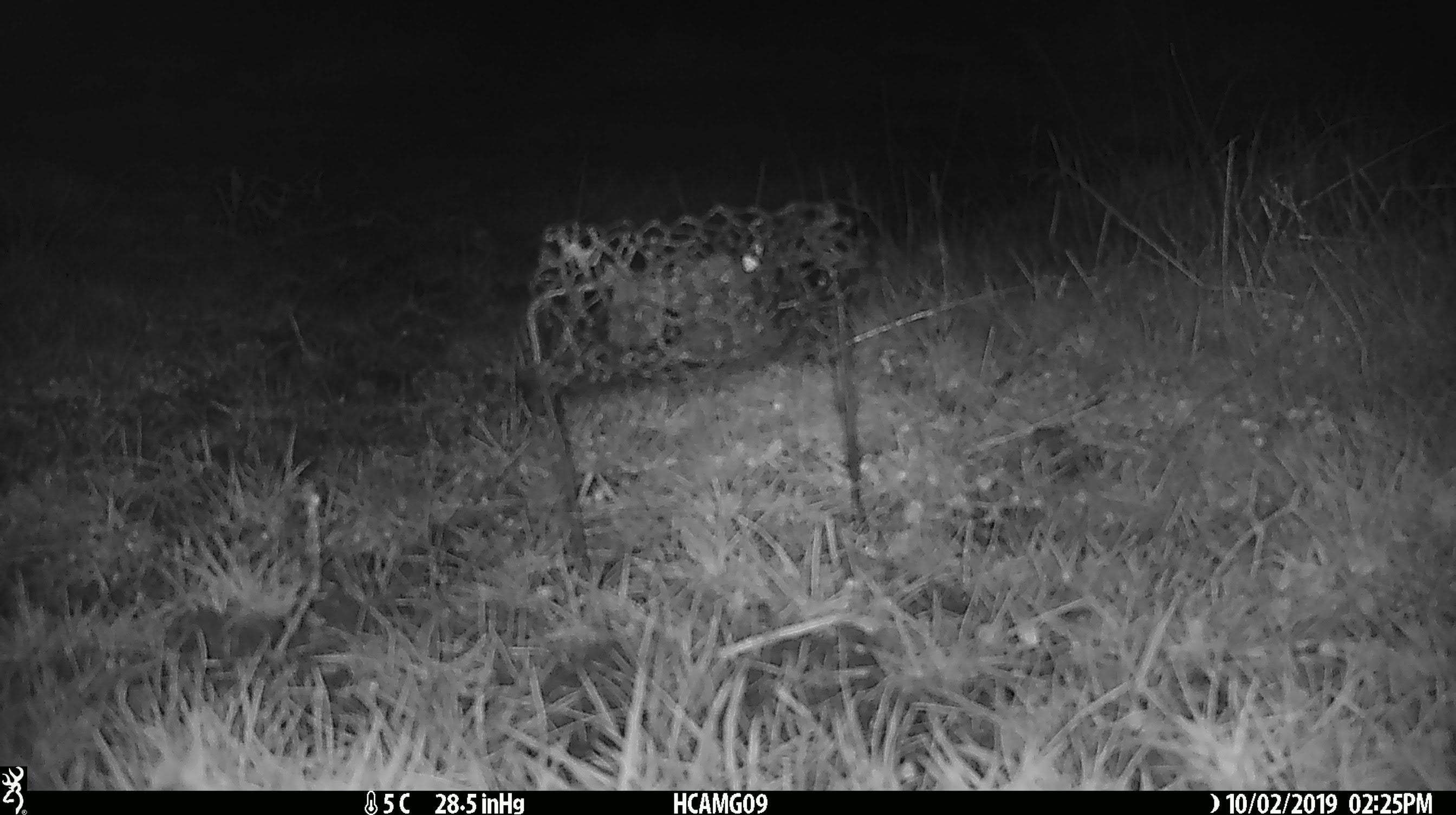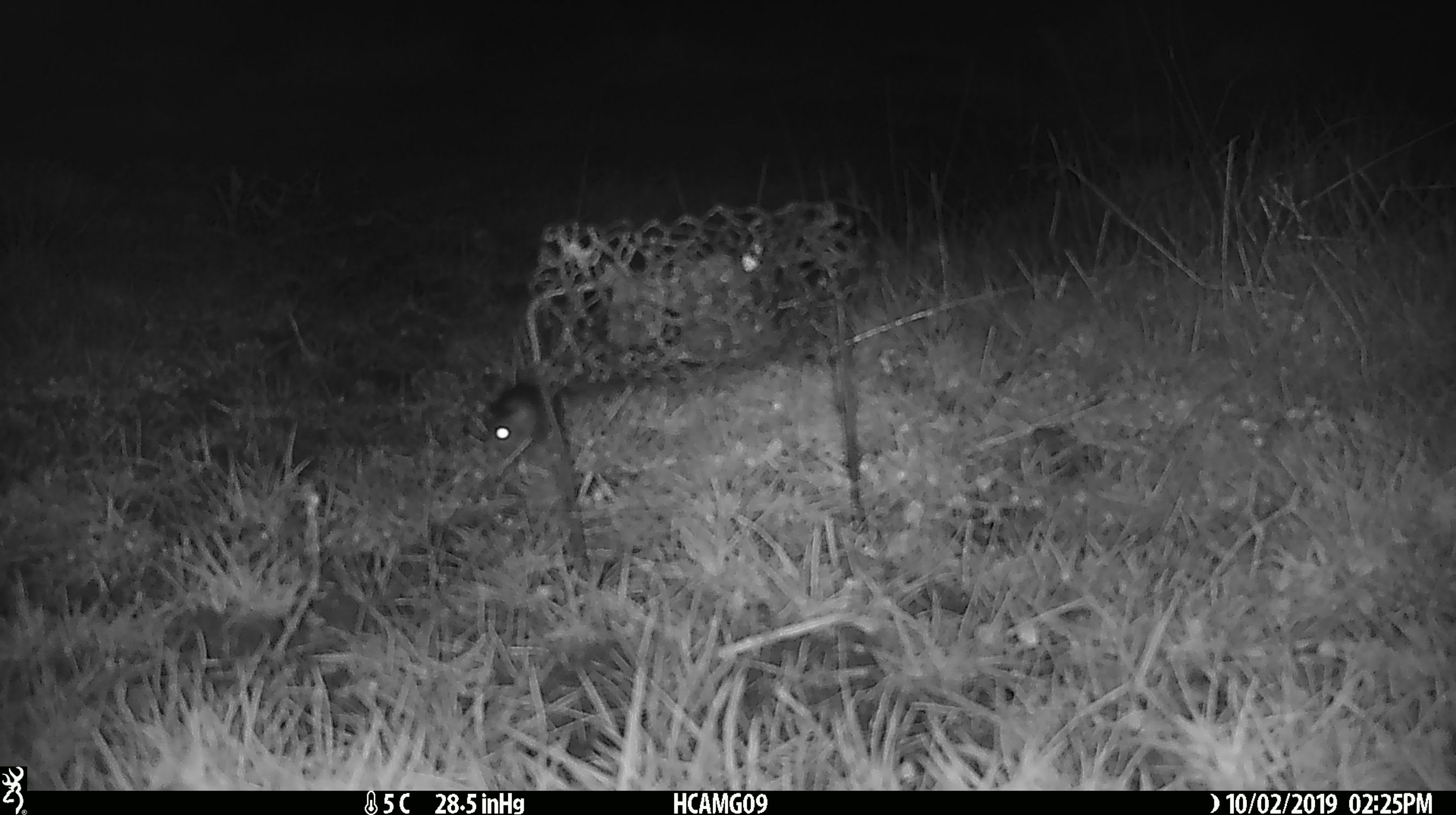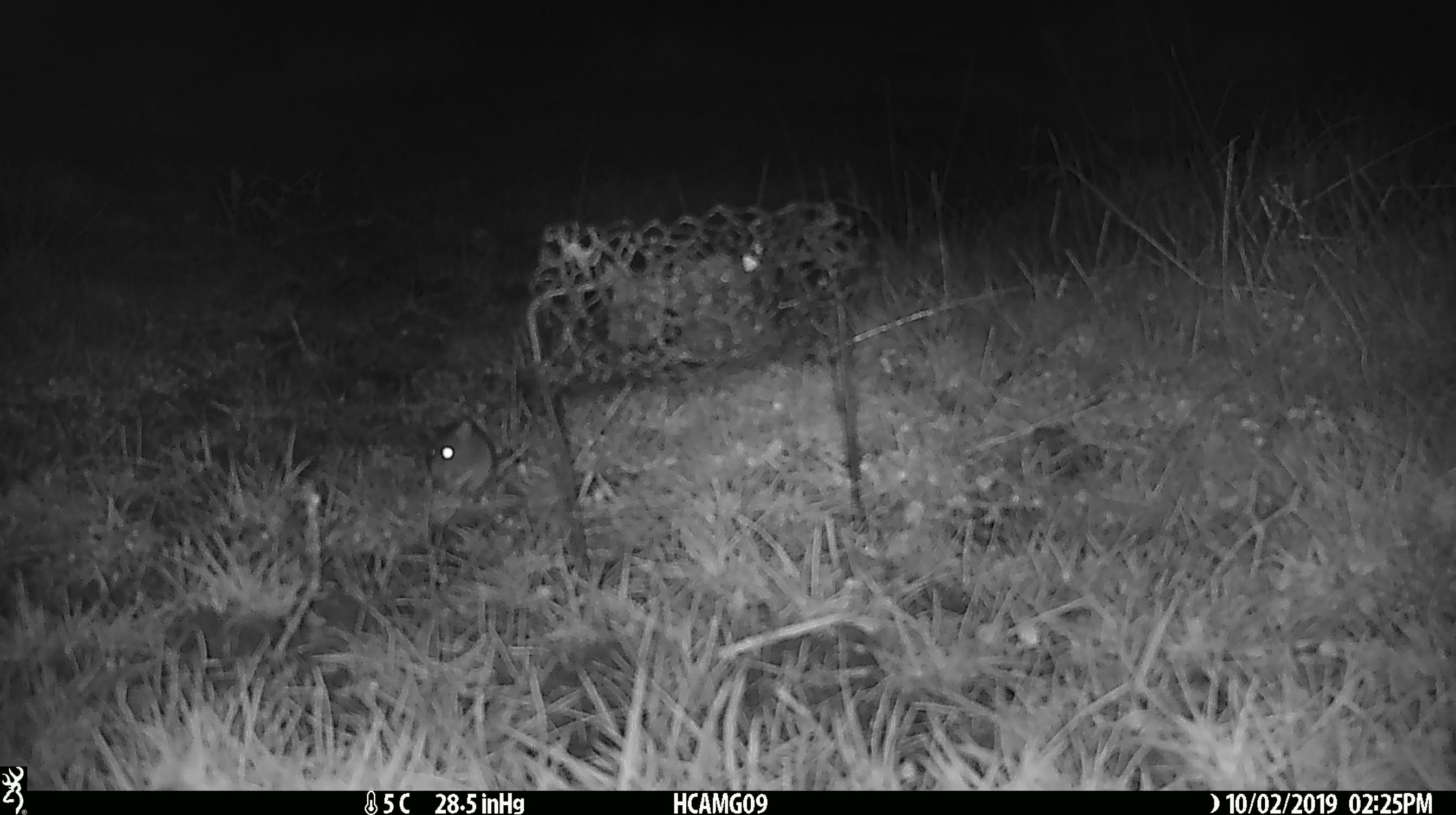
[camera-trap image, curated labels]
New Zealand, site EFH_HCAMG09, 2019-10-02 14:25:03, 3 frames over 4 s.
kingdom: Animalia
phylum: Chordata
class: Mammalia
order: Rodentia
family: Muridae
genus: Mus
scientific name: Mus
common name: mouse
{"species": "mouse (Mus)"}